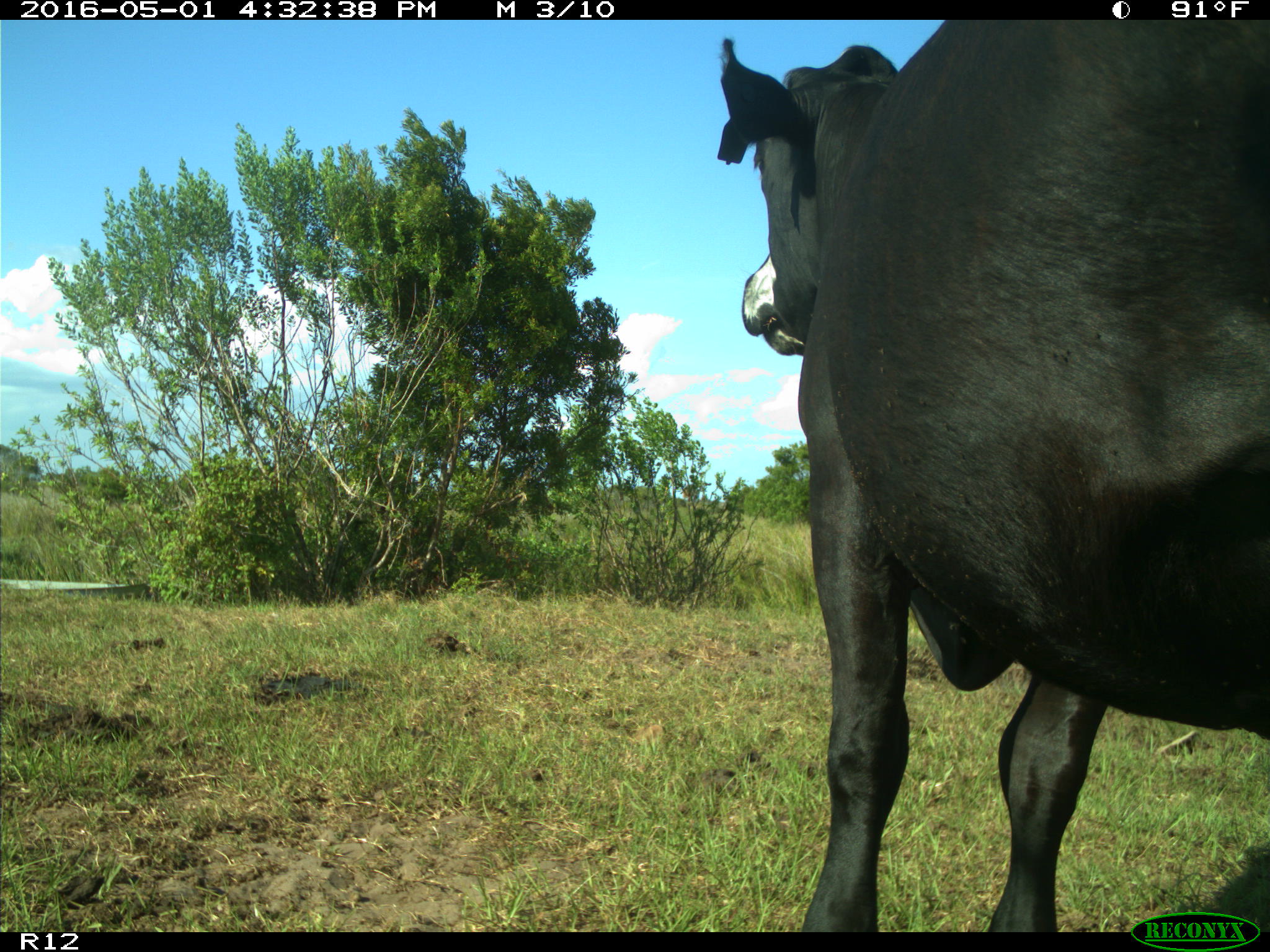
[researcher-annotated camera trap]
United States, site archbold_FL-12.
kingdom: Animalia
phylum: Chordata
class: Mammalia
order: Artiodactyla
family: Bovidae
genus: Bos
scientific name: Bos taurus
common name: domestic cow